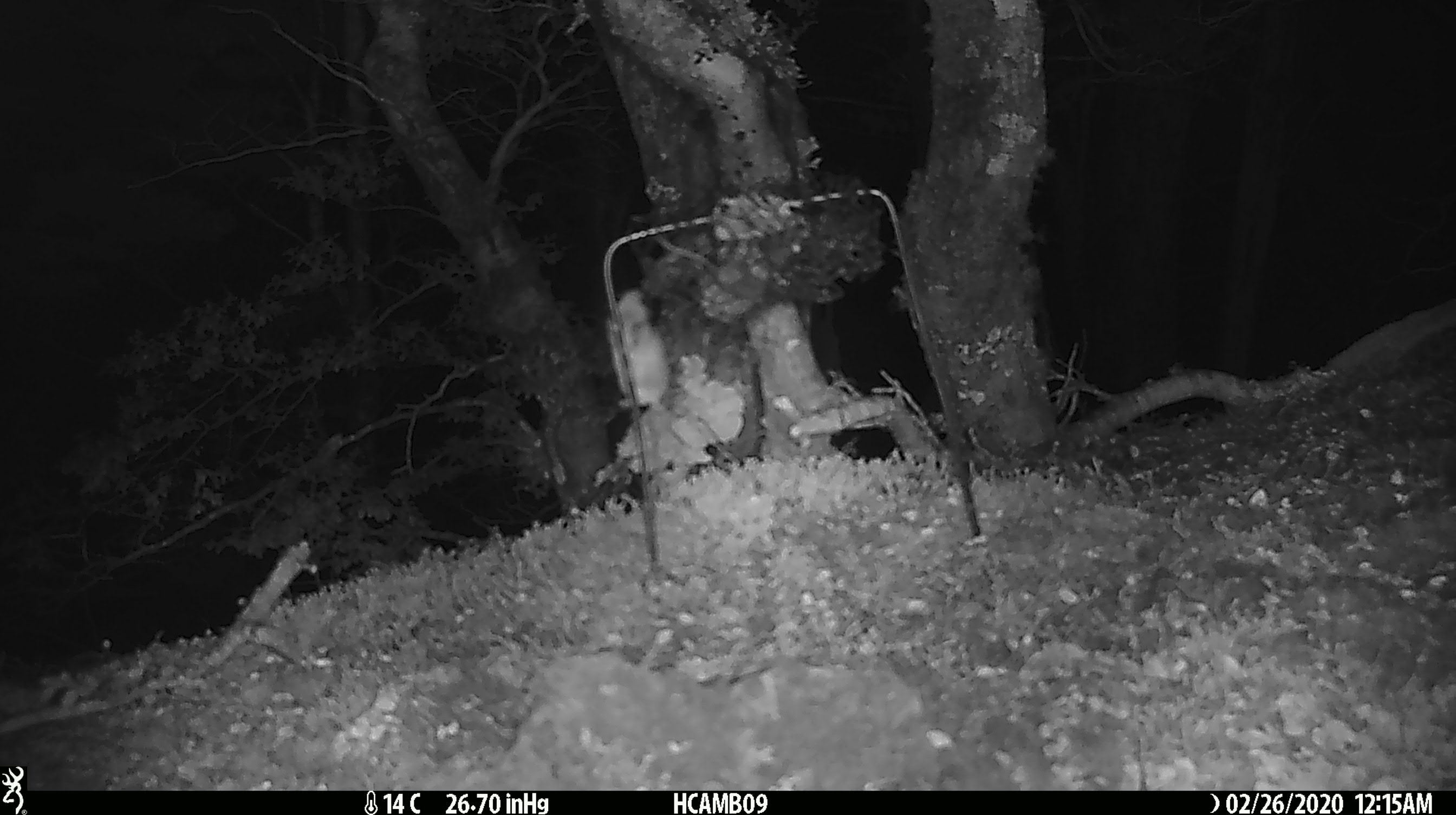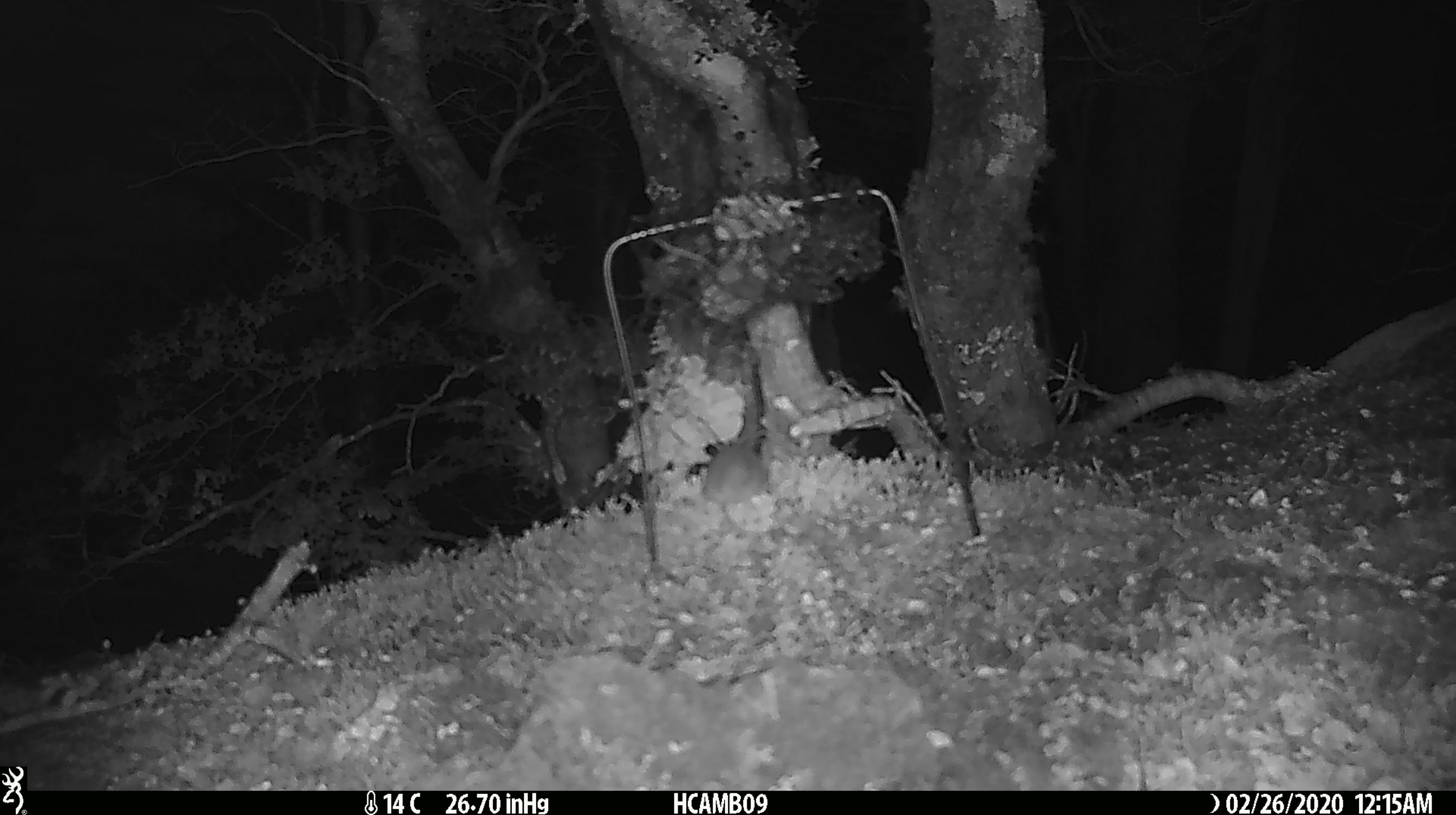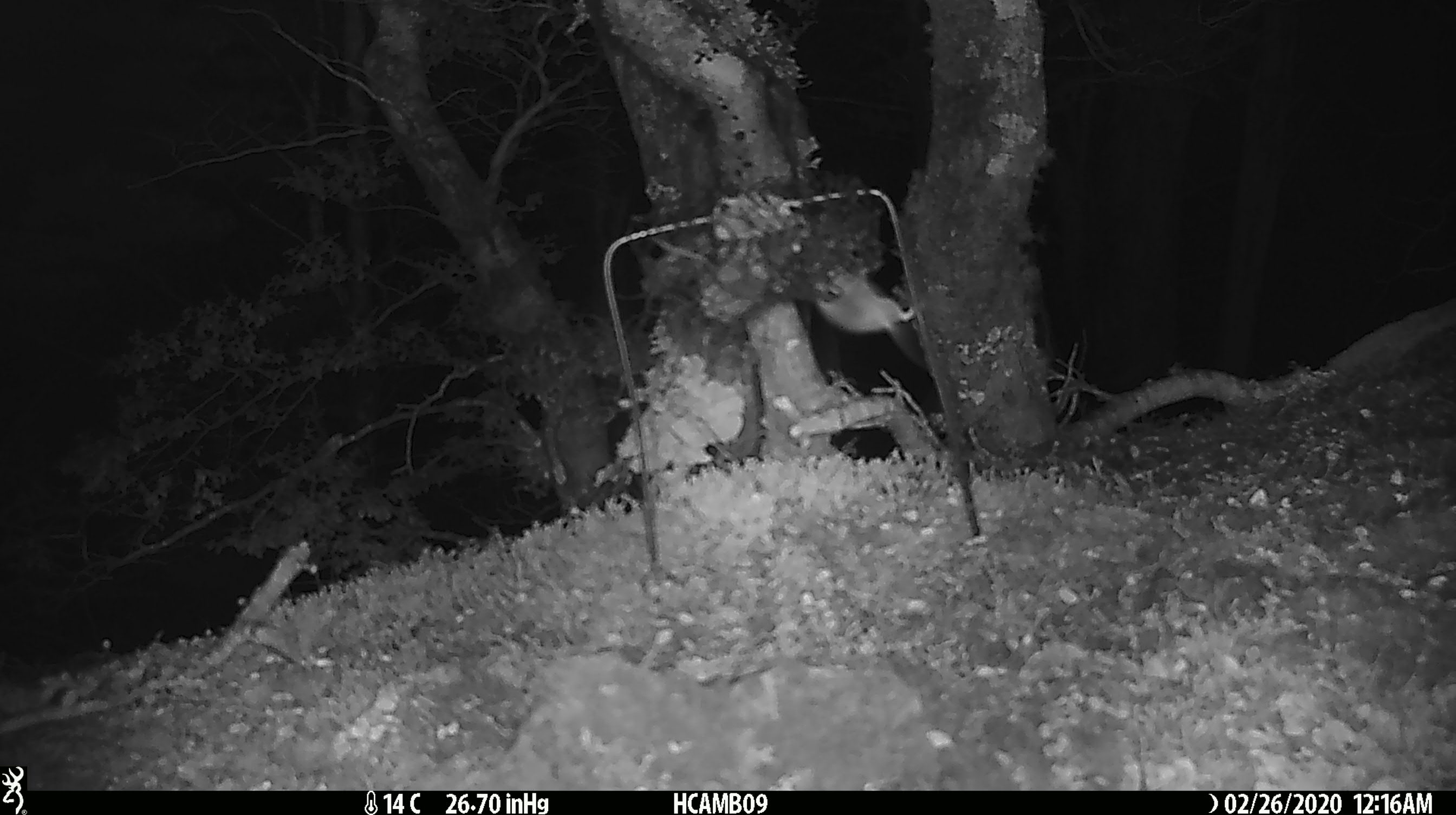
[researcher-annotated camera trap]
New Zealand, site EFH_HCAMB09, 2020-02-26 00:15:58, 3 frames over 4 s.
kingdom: Animalia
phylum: Chordata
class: Mammalia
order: Rodentia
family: Muridae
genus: Mus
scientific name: Mus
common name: mouse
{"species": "mouse (Mus)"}